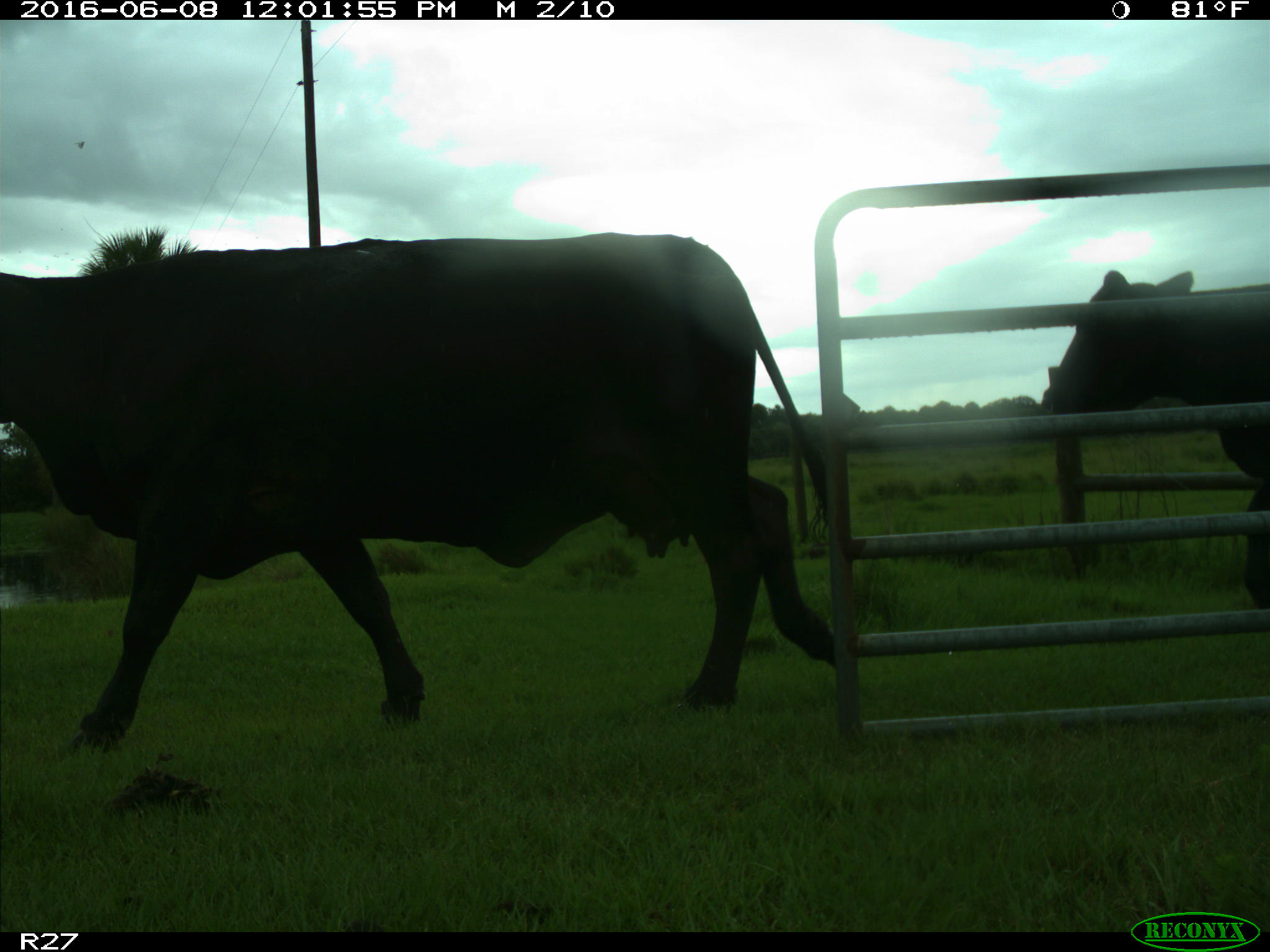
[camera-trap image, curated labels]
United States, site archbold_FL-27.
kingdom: Animalia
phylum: Chordata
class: Mammalia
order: Artiodactyla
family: Bovidae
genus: Bos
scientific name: Bos taurus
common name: domestic cow